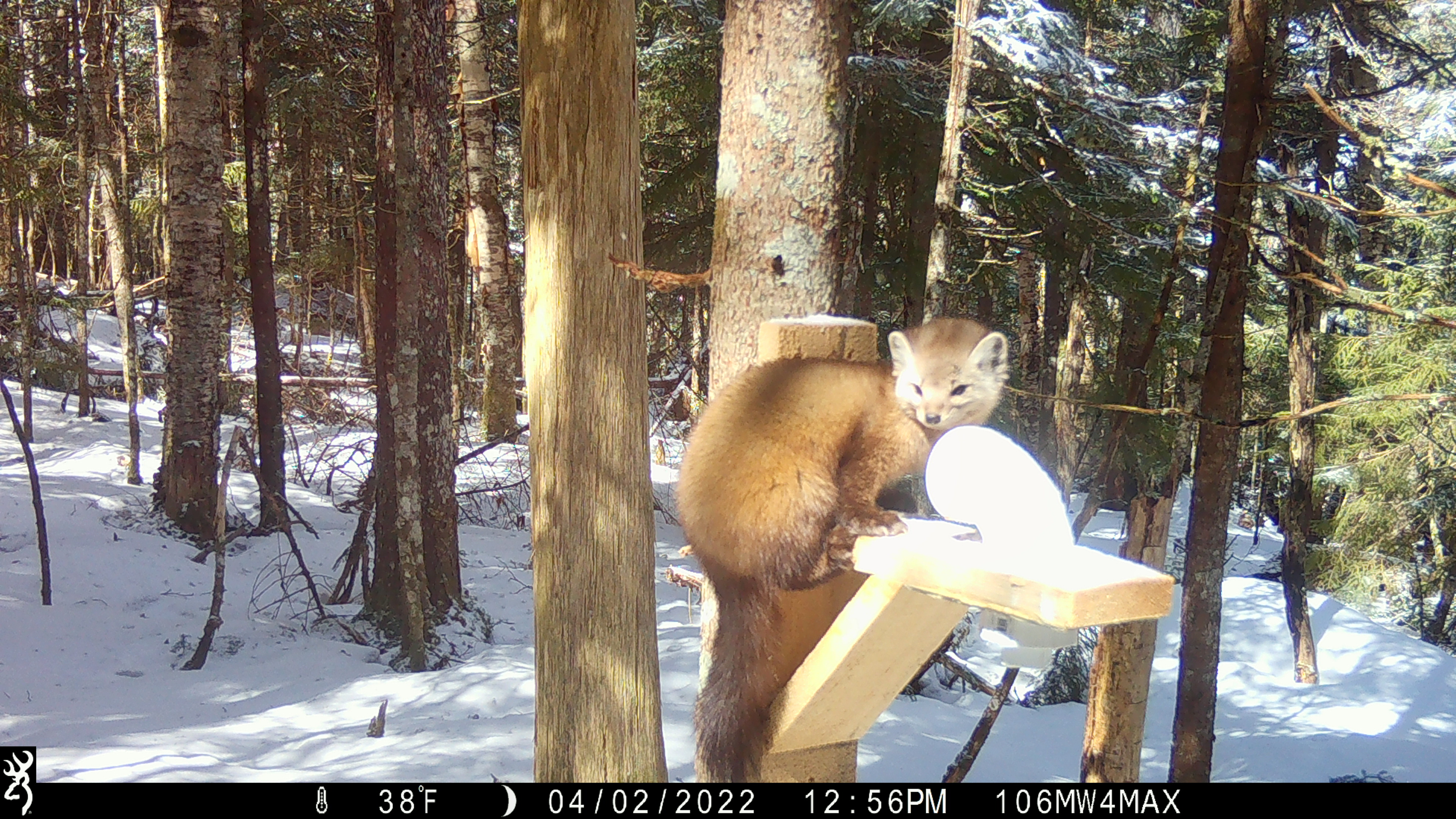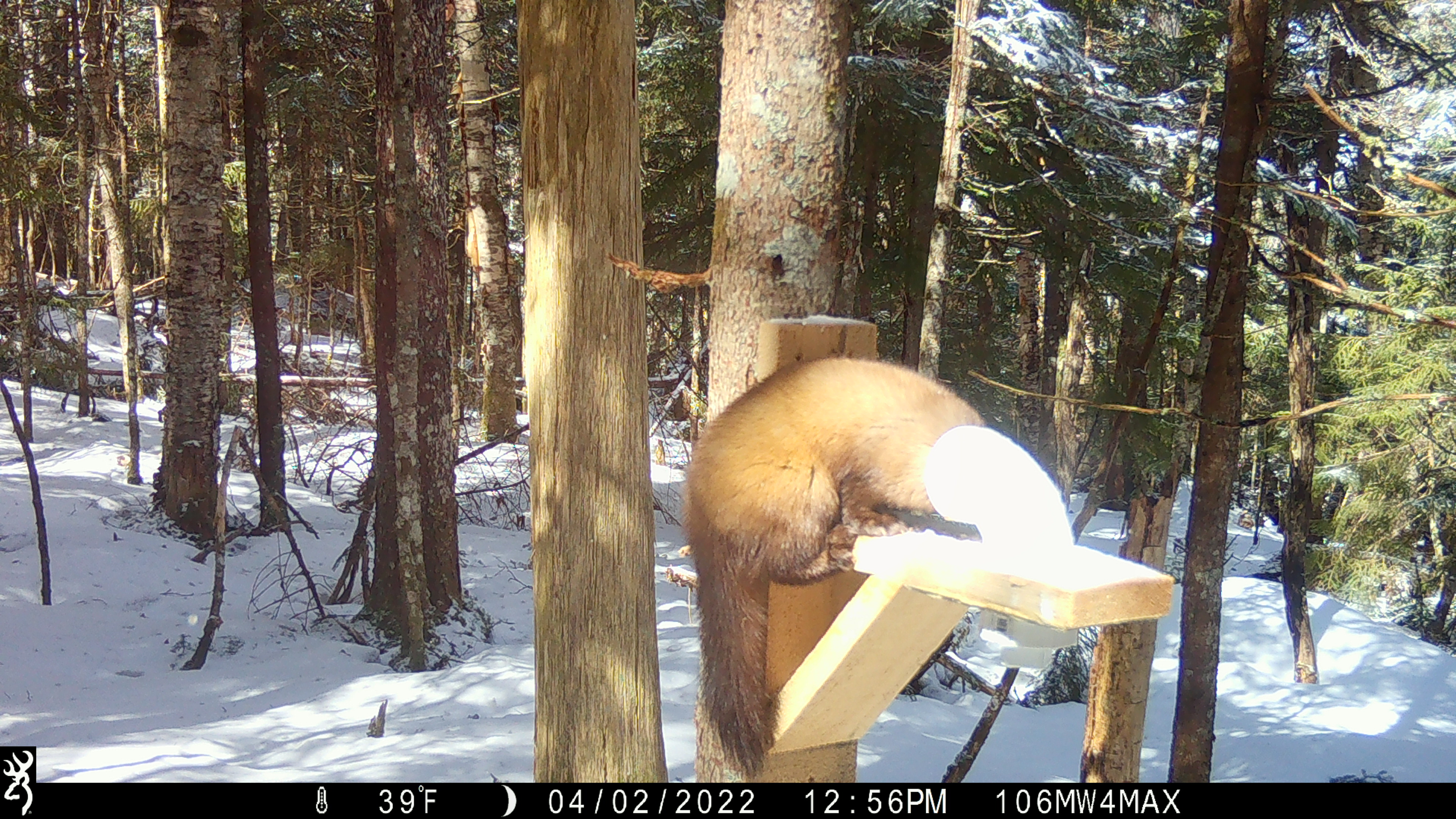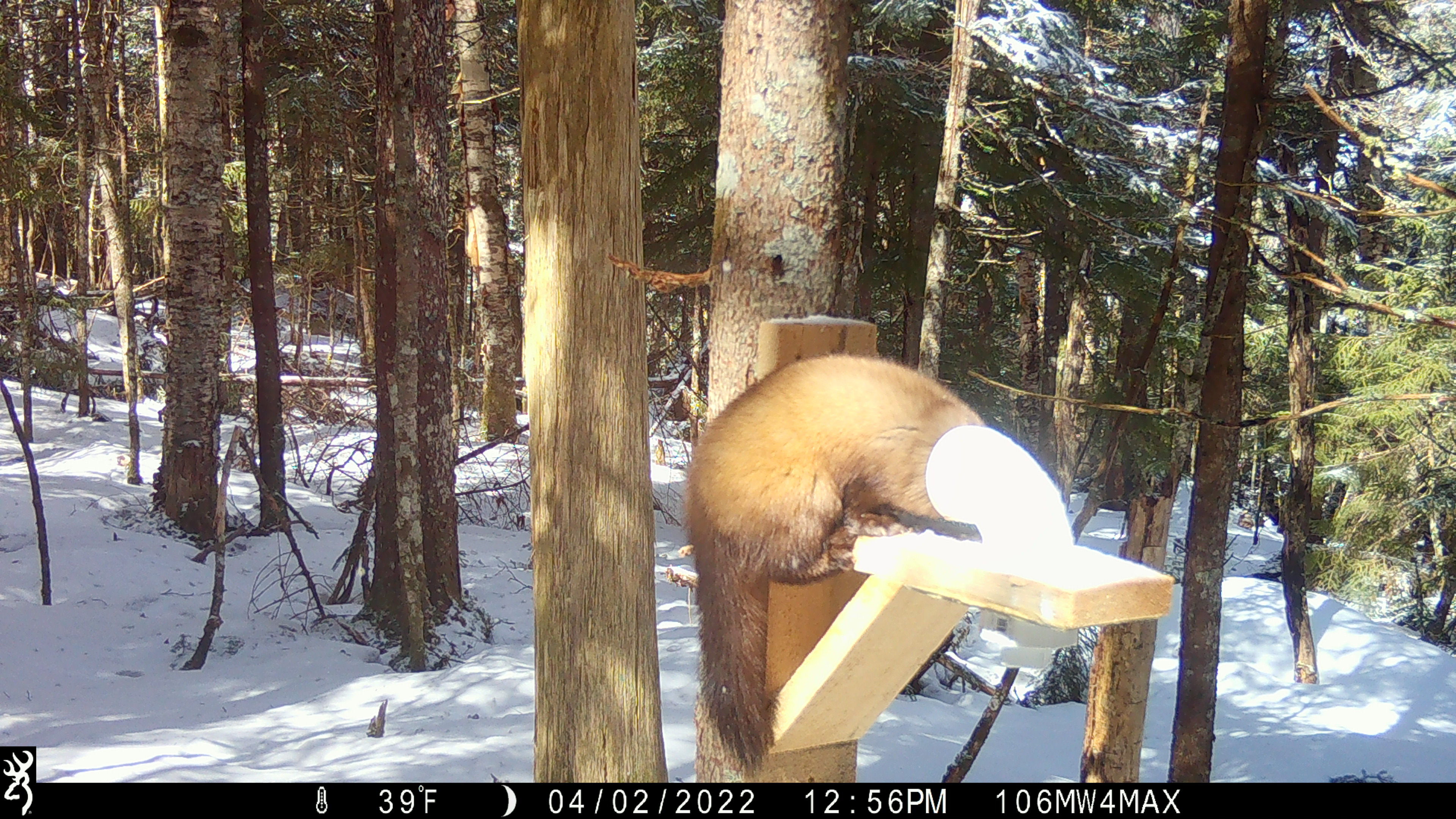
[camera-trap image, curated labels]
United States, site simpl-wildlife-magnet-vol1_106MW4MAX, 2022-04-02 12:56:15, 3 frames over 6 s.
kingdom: Animalia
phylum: Chordata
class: Mammalia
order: Carnivora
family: Mustelidae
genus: Martes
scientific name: Martes americana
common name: american marten